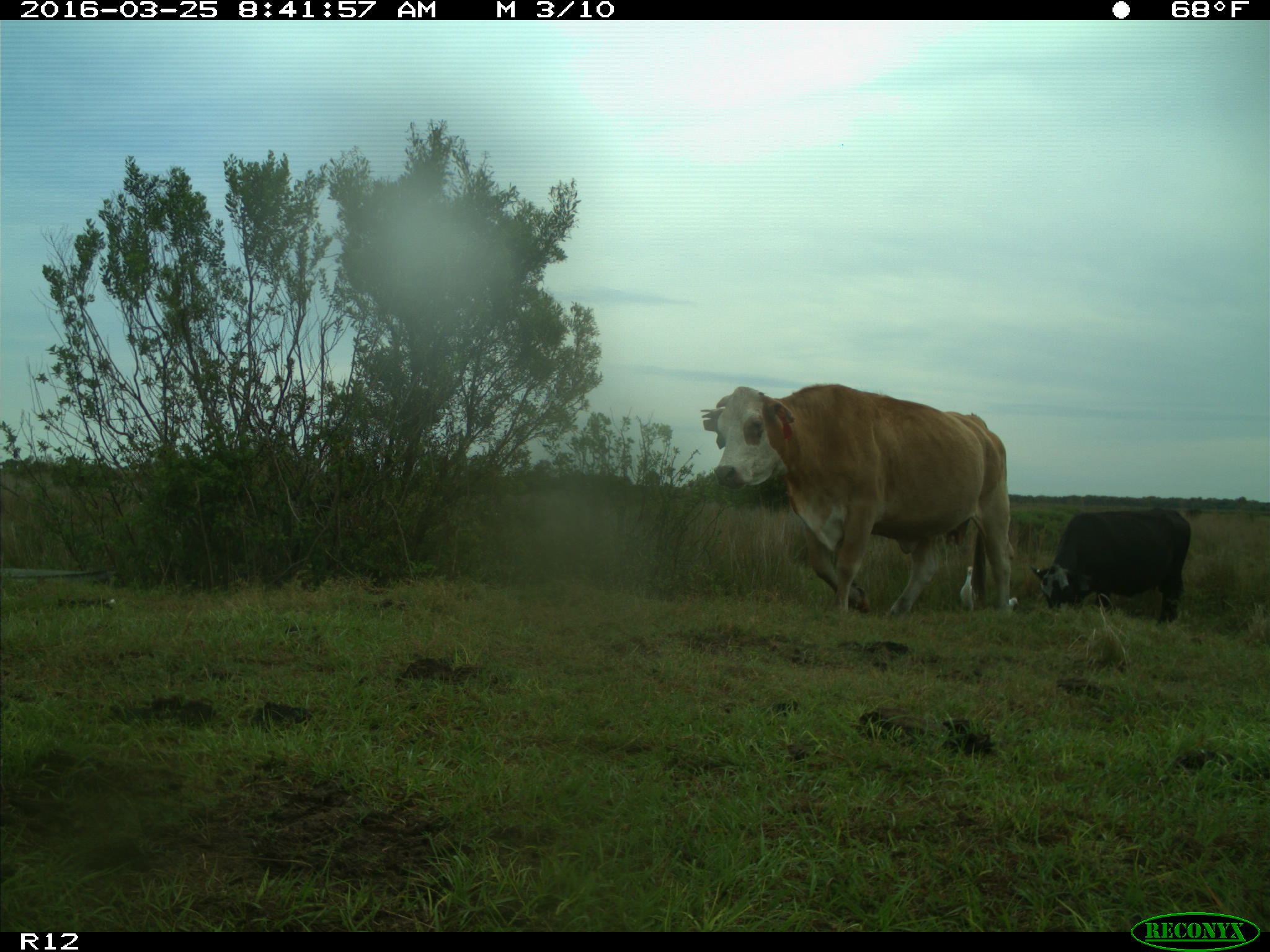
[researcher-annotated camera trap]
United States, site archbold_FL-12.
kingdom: Animalia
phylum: Chordata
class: Mammalia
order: Artiodactyla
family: Bovidae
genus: Bos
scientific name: Bos taurus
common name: domestic cow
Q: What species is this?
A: Bos taurus (domestic cow).